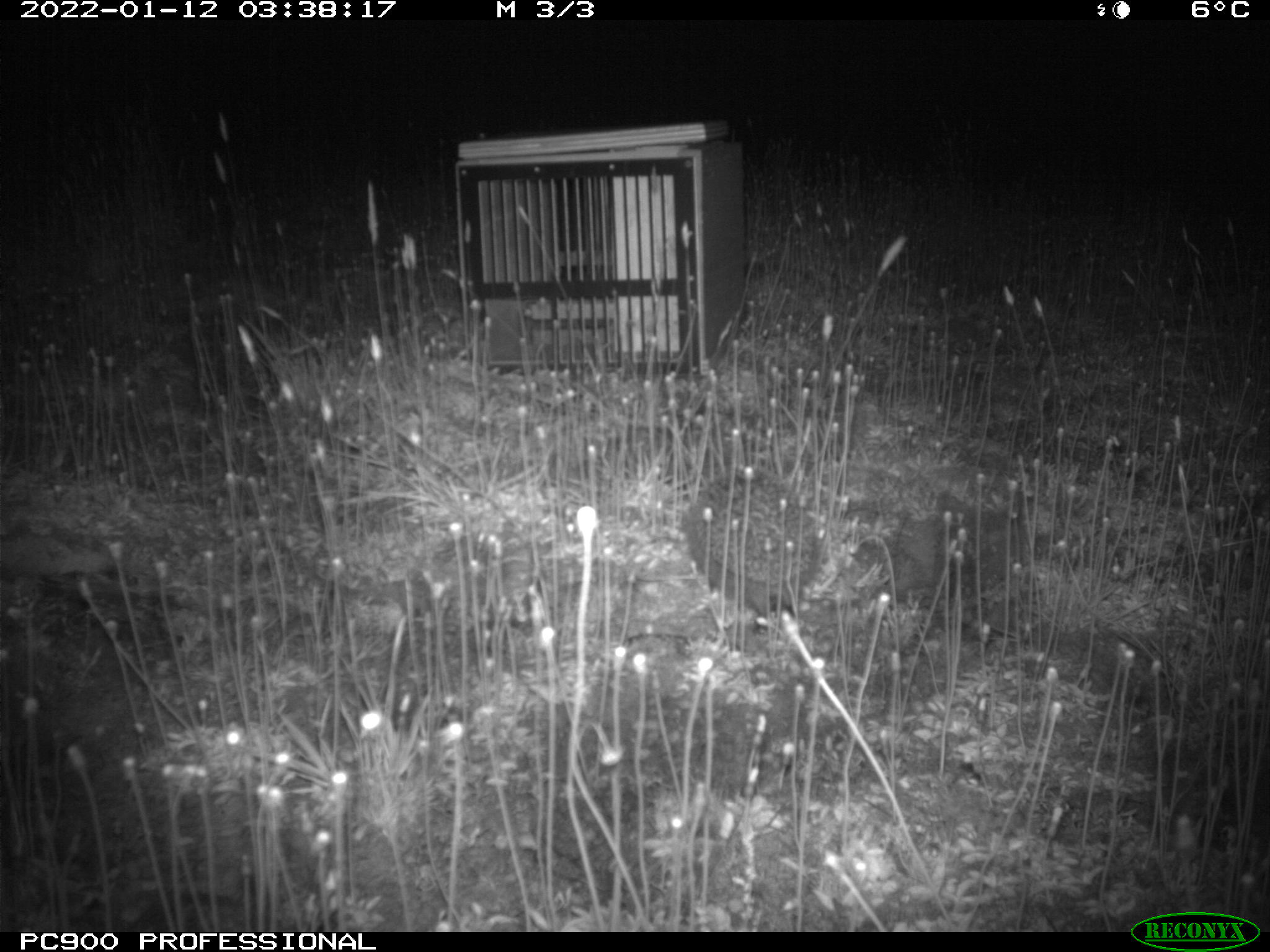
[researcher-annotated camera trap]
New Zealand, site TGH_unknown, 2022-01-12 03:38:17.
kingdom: Animalia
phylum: Chordata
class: Mammalia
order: Eulipotyphla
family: Erinaceidae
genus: Erinaceus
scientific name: Erinaceus europaeus europaeus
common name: european hedgehog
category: hedgehog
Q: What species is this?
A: Hedgehog (european hedgehog) (Erinaceus europaeus europaeus).